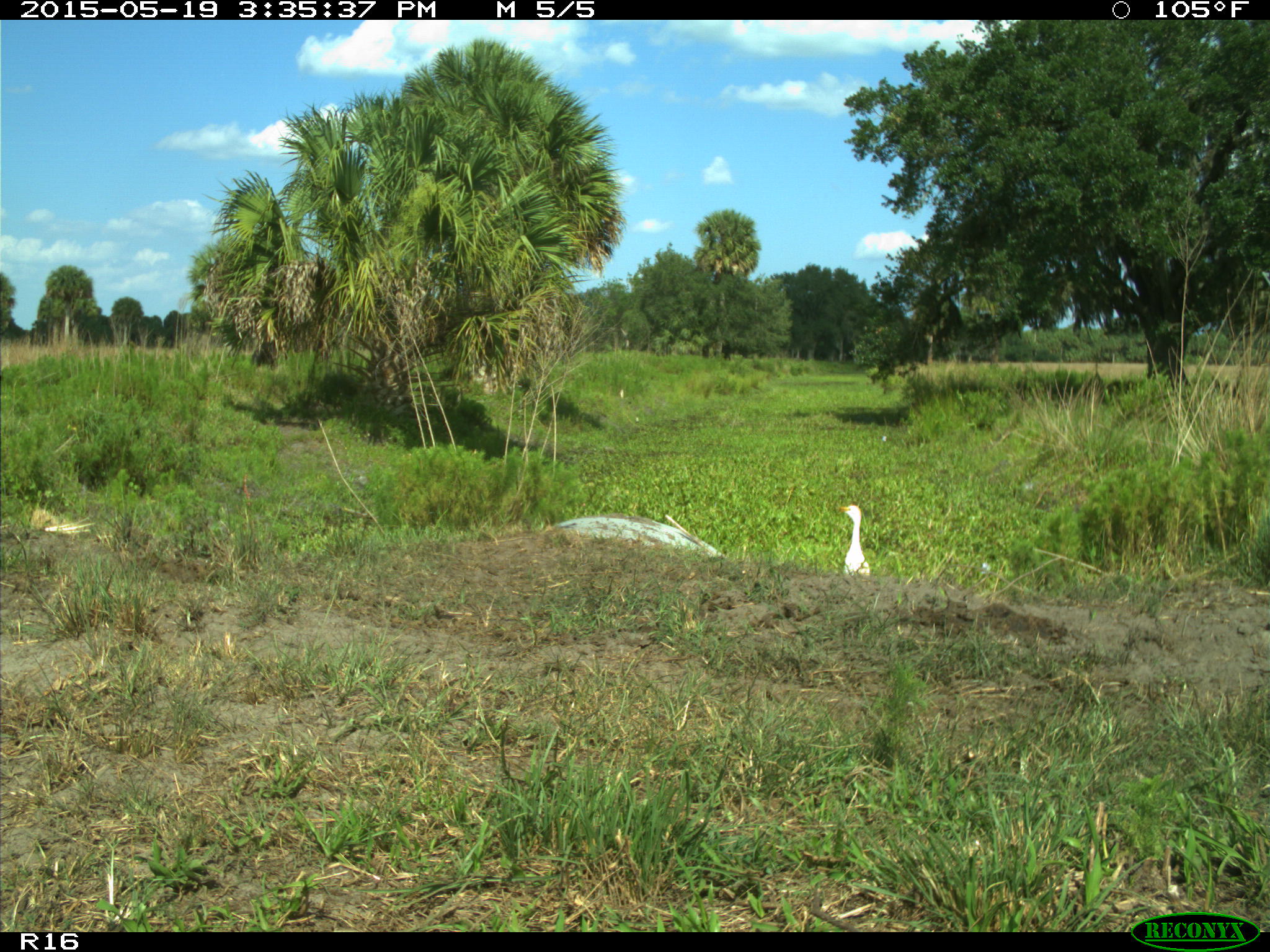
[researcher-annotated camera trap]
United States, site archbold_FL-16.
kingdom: Animalia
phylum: Chordata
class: Aves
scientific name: Aves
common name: birds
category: unidentified bird